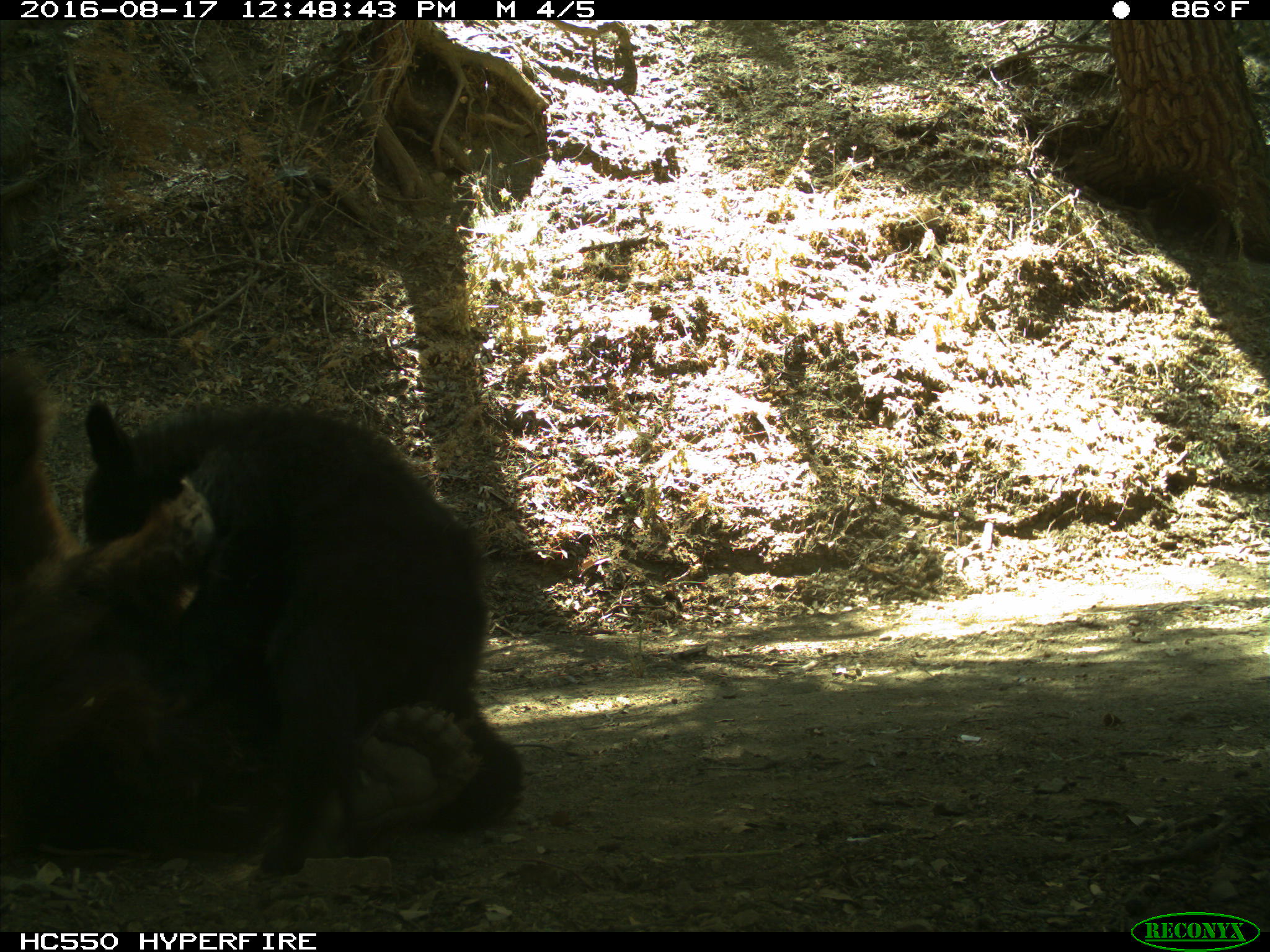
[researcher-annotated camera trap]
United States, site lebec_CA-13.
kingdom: Animalia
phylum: Chordata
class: Mammalia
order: Carnivora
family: Ursidae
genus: Ursus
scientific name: Ursus americanus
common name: american black bear